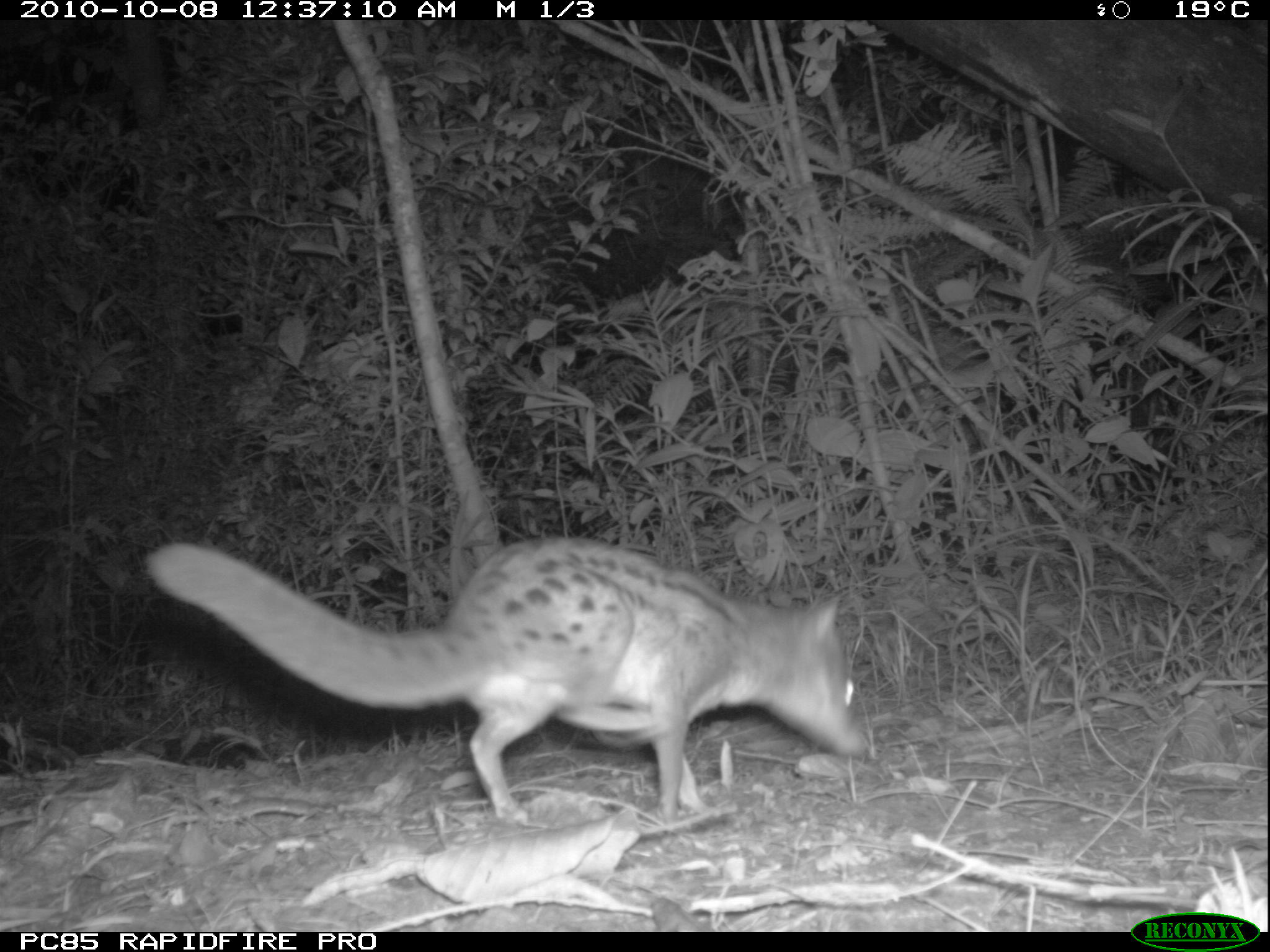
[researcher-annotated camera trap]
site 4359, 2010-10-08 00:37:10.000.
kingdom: Animalia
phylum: Chordata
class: Mammalia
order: Carnivora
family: Eupleridae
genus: Fossa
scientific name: Fossa fossana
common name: fanaloka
Fossa fossana (fanaloka), count 1.